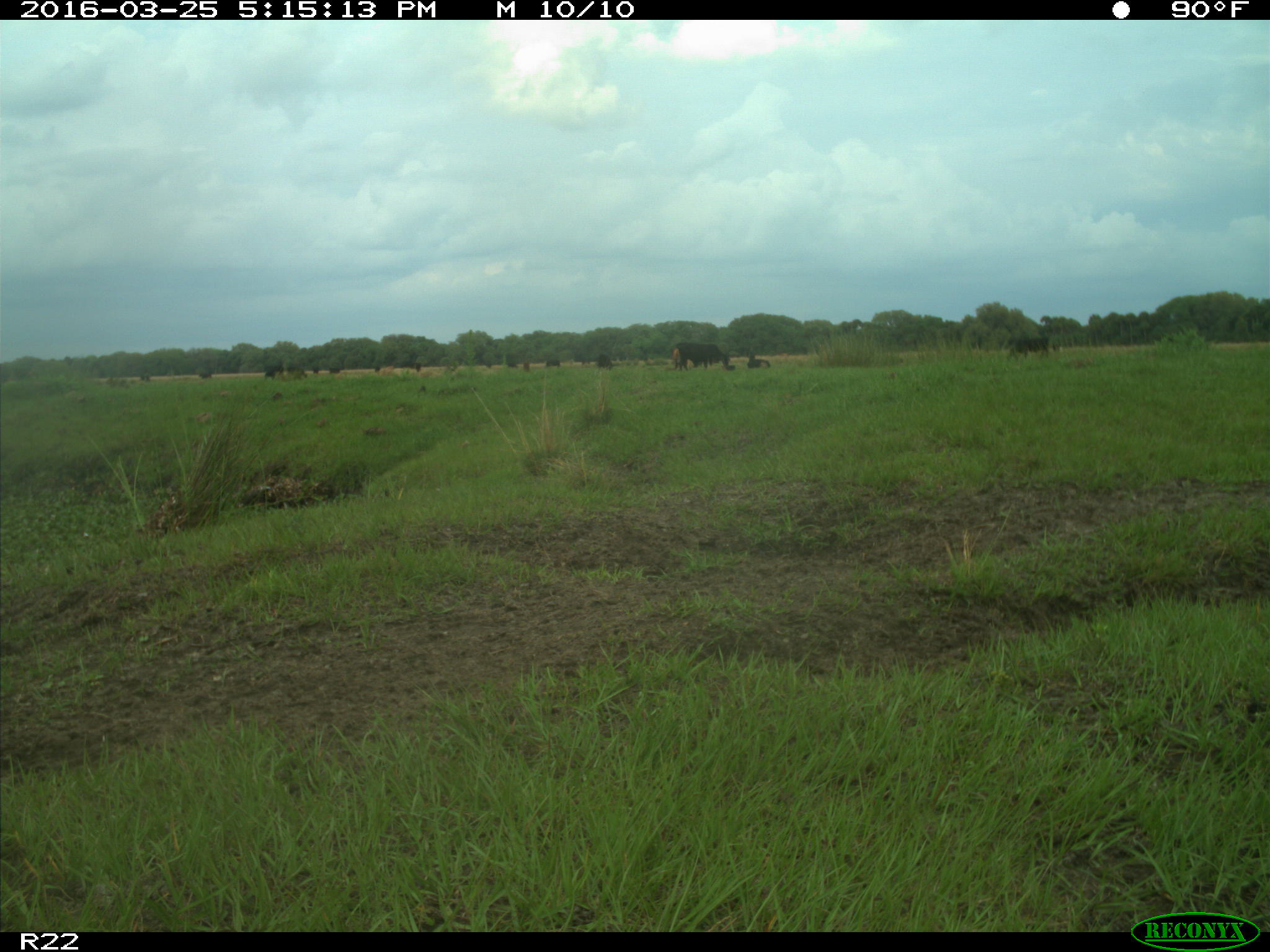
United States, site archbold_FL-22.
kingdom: Animalia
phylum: Chordata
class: Mammalia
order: Artiodactyla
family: Bovidae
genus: Bos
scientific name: Bos taurus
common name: domestic cow